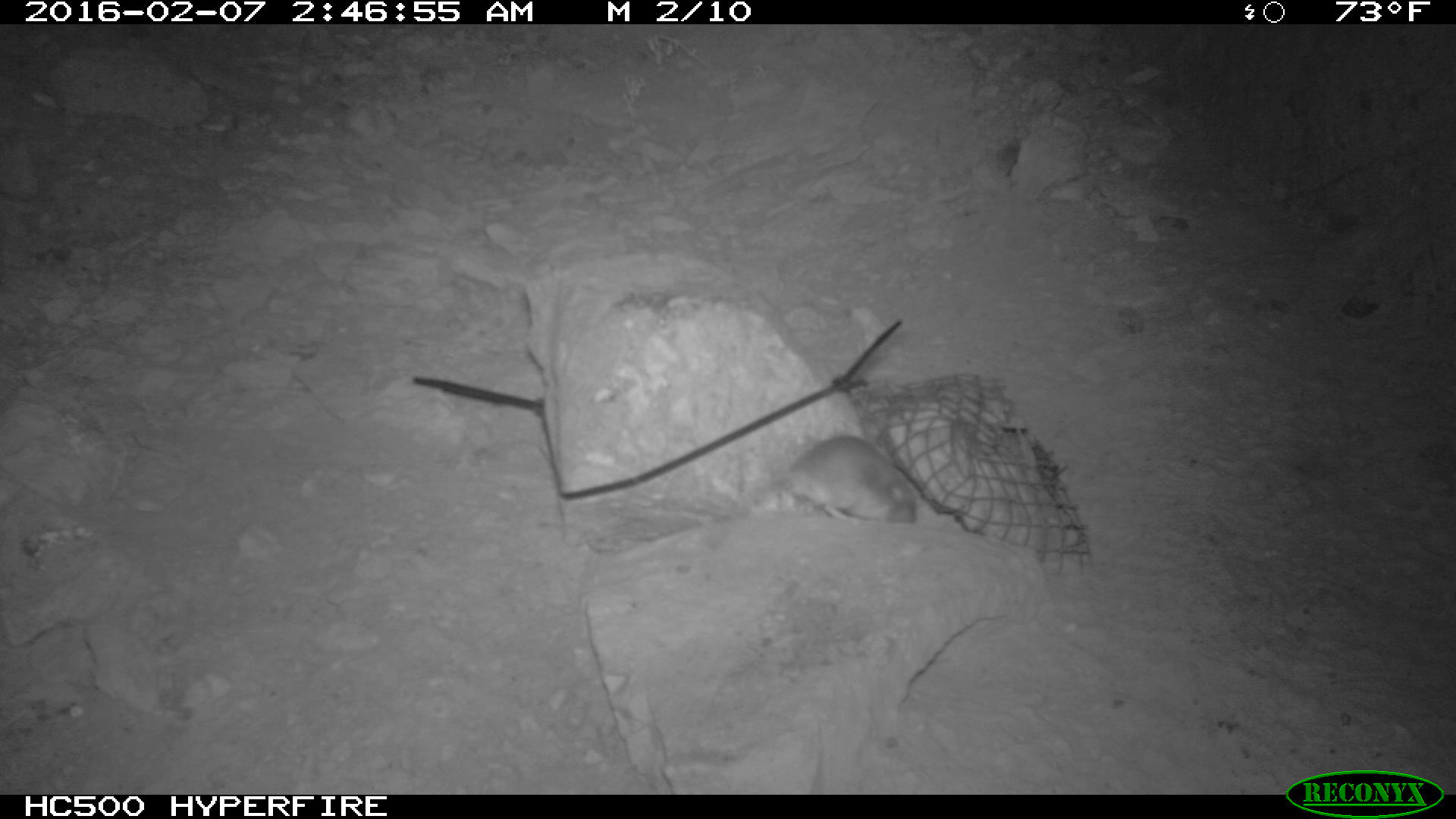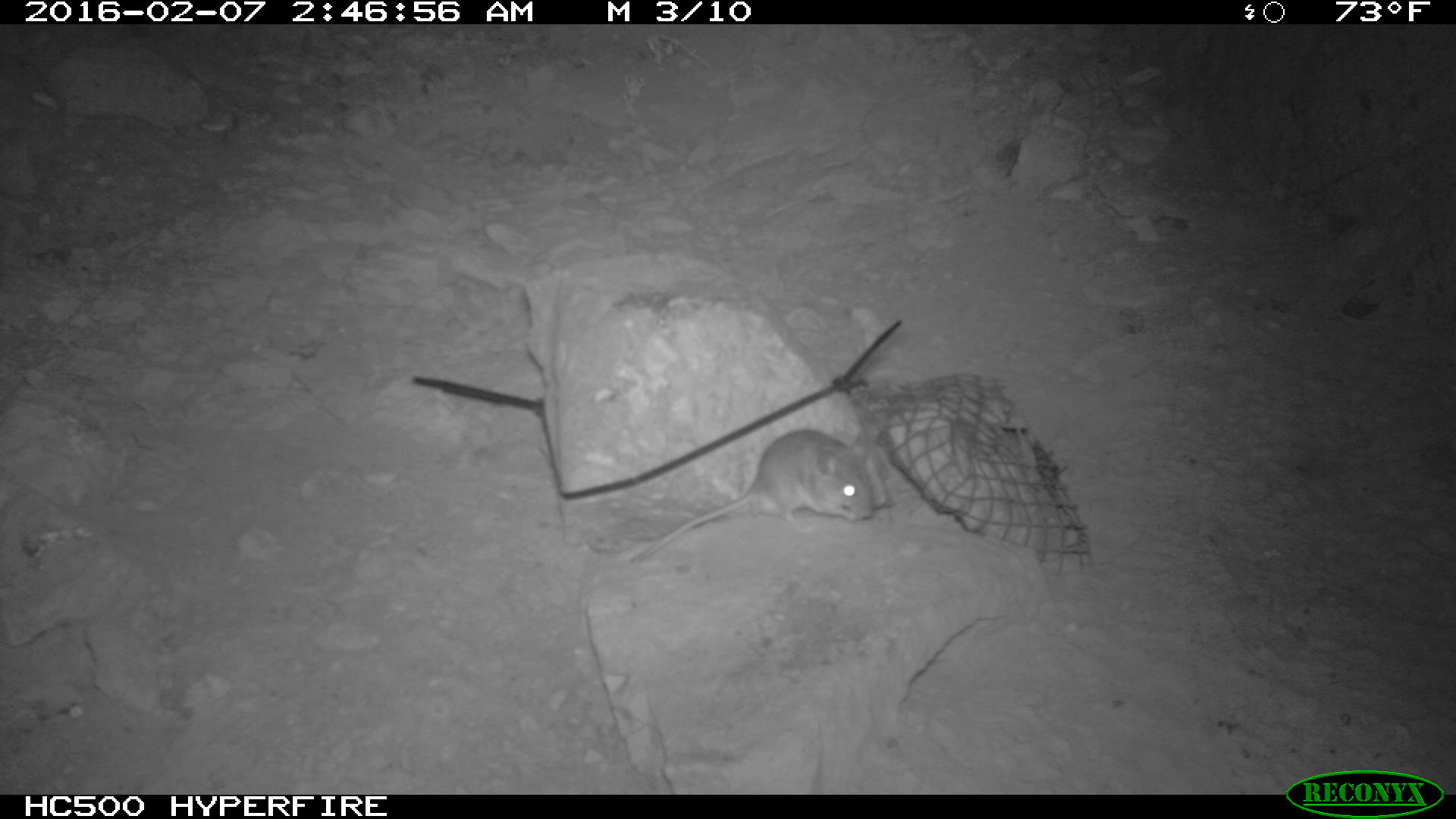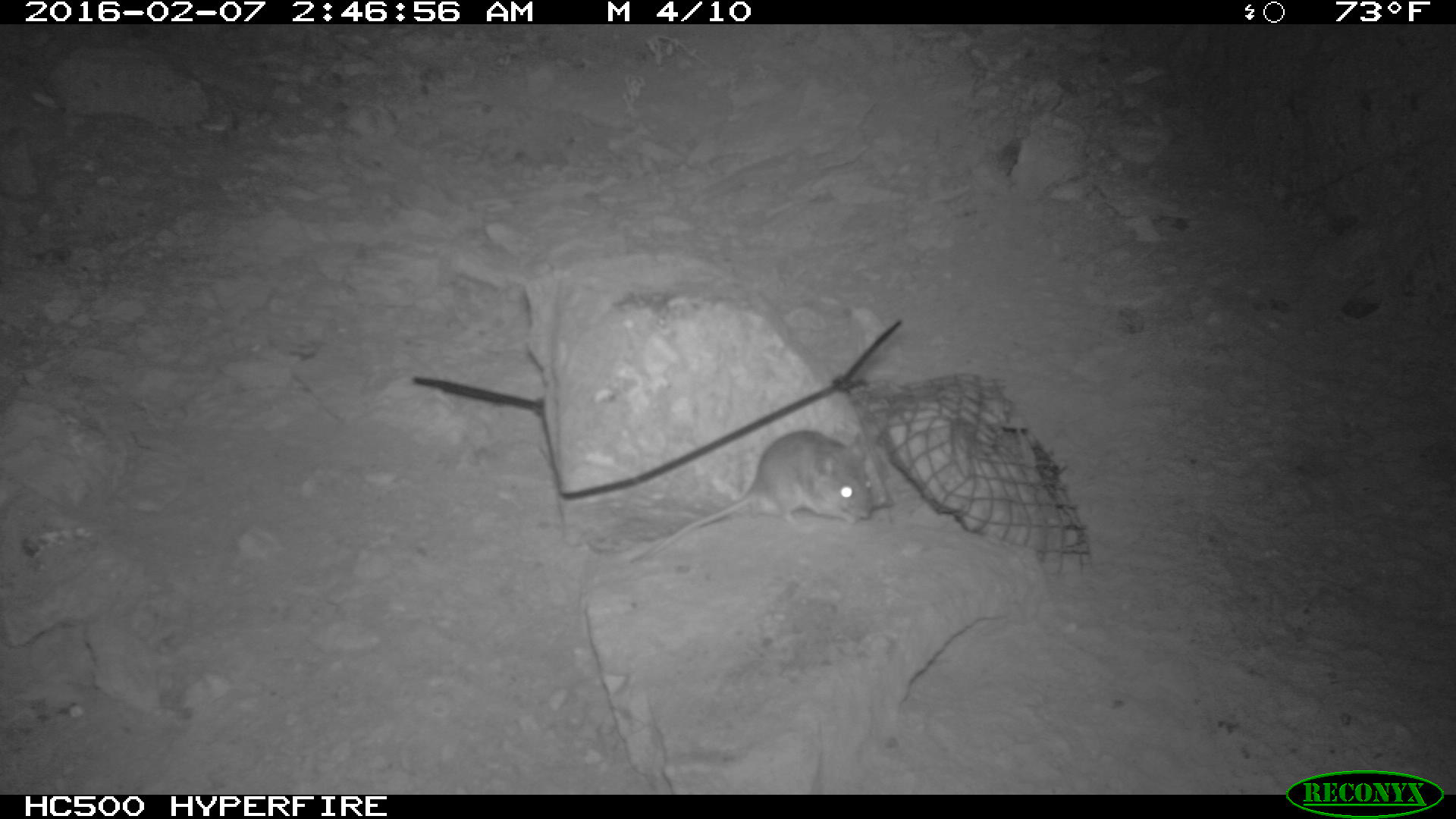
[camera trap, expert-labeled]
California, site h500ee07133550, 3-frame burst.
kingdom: Animalia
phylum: Chordata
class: Mammalia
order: Rodentia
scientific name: Rodentia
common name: rodent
Rodent (Rodentia).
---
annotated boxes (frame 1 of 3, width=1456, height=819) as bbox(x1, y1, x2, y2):
rodent: bbox(745, 430, 924, 521)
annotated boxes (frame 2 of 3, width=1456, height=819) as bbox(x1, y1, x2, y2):
rodent: bbox(626, 425, 874, 563)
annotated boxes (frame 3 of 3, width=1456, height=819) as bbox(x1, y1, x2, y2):
rodent: bbox(654, 431, 873, 552)